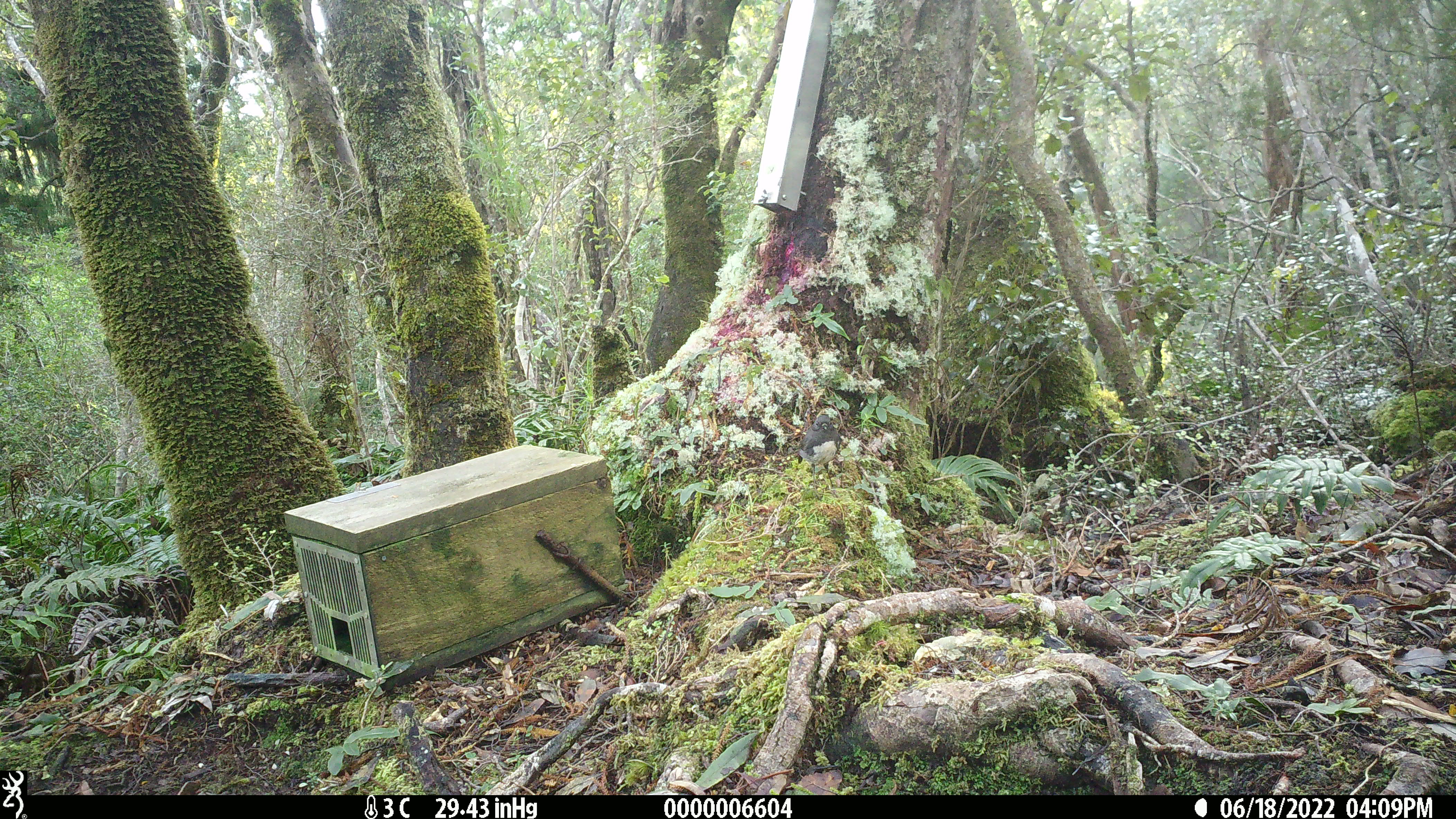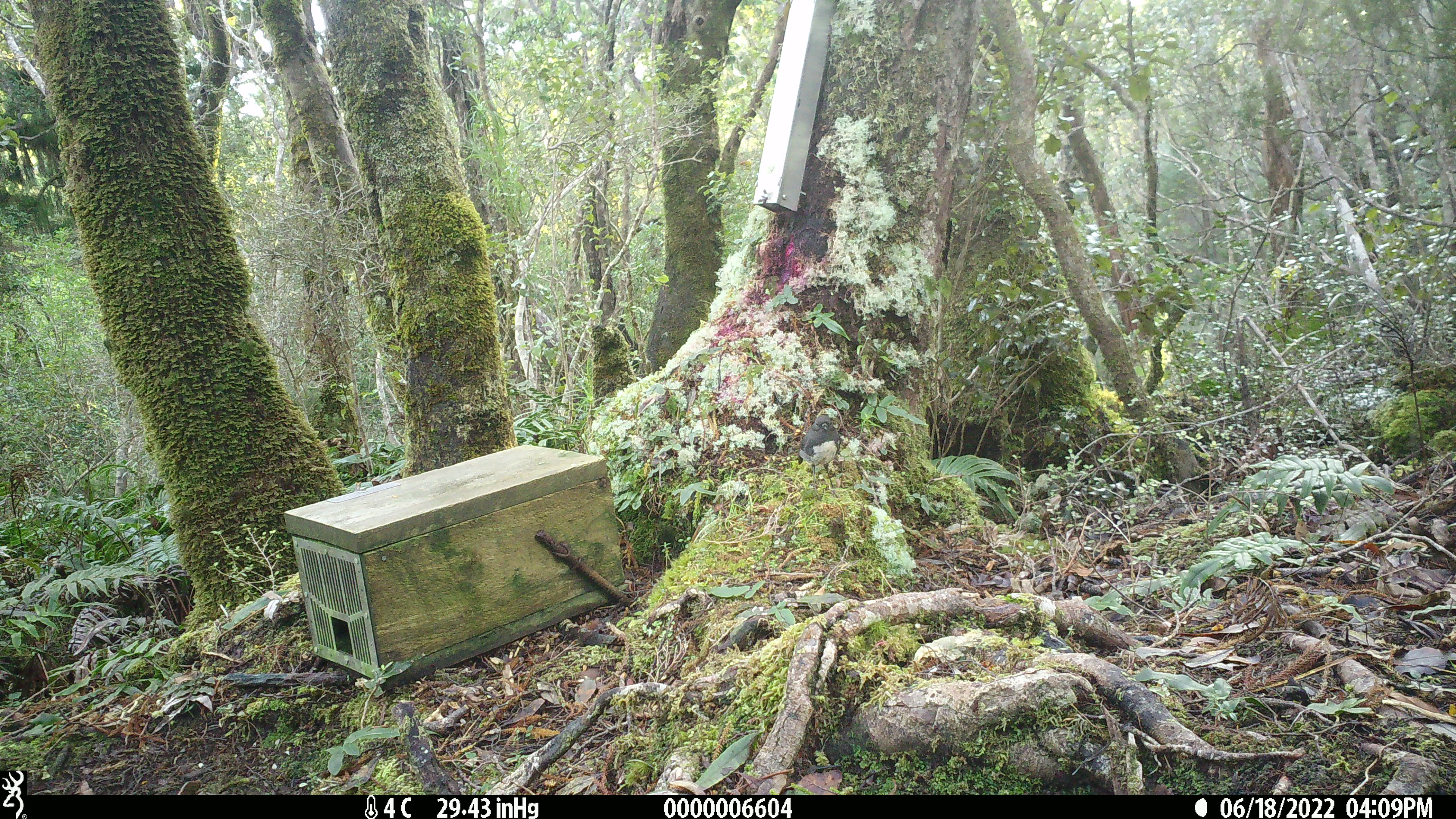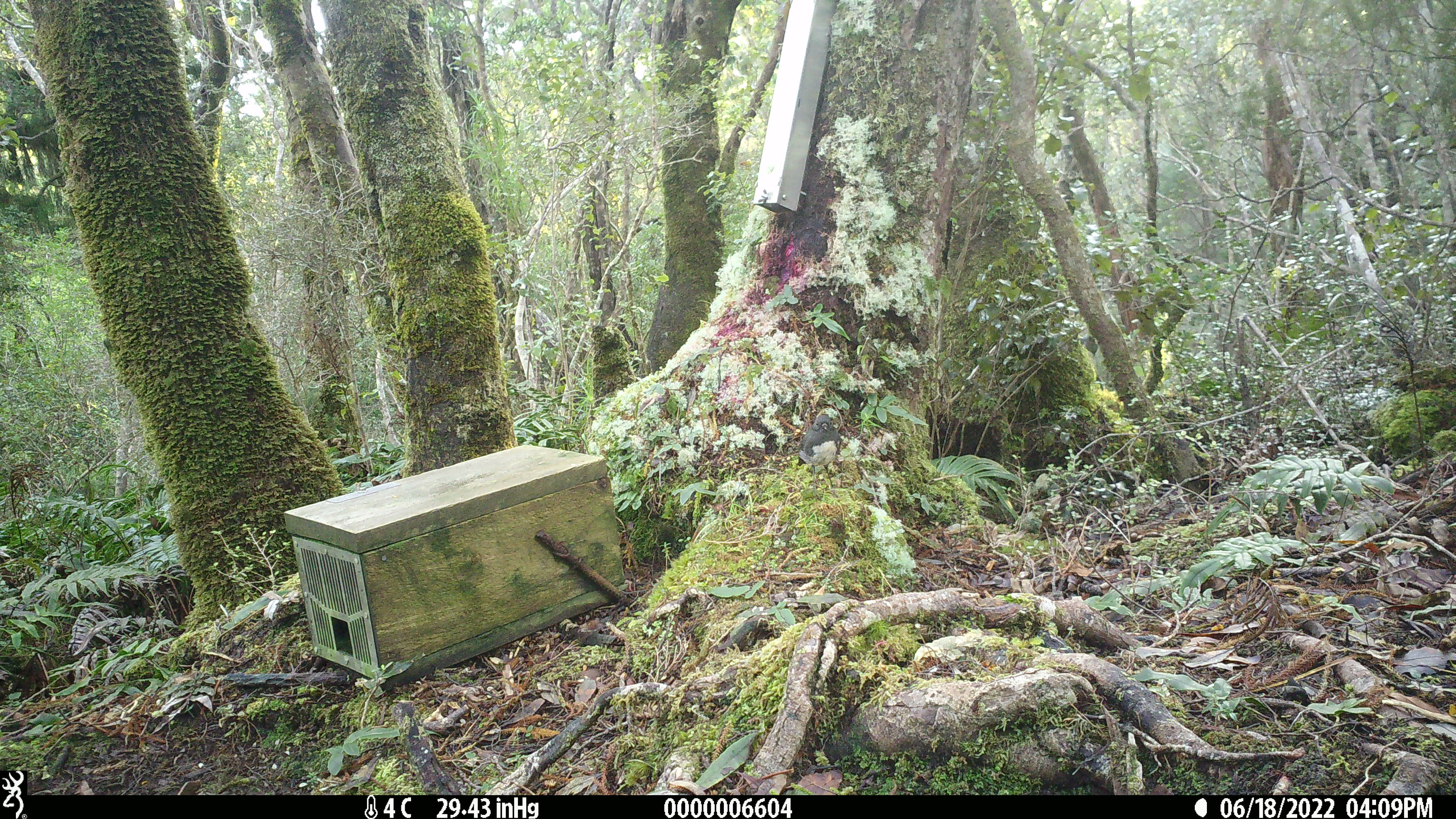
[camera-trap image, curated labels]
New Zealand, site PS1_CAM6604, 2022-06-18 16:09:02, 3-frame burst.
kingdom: Animalia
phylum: Chordata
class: Aves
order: Passeriformes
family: Petroicidae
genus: Petroica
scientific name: Petroica australis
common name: new zealand robin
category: robin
Robin (new zealand robin) (Petroica australis).